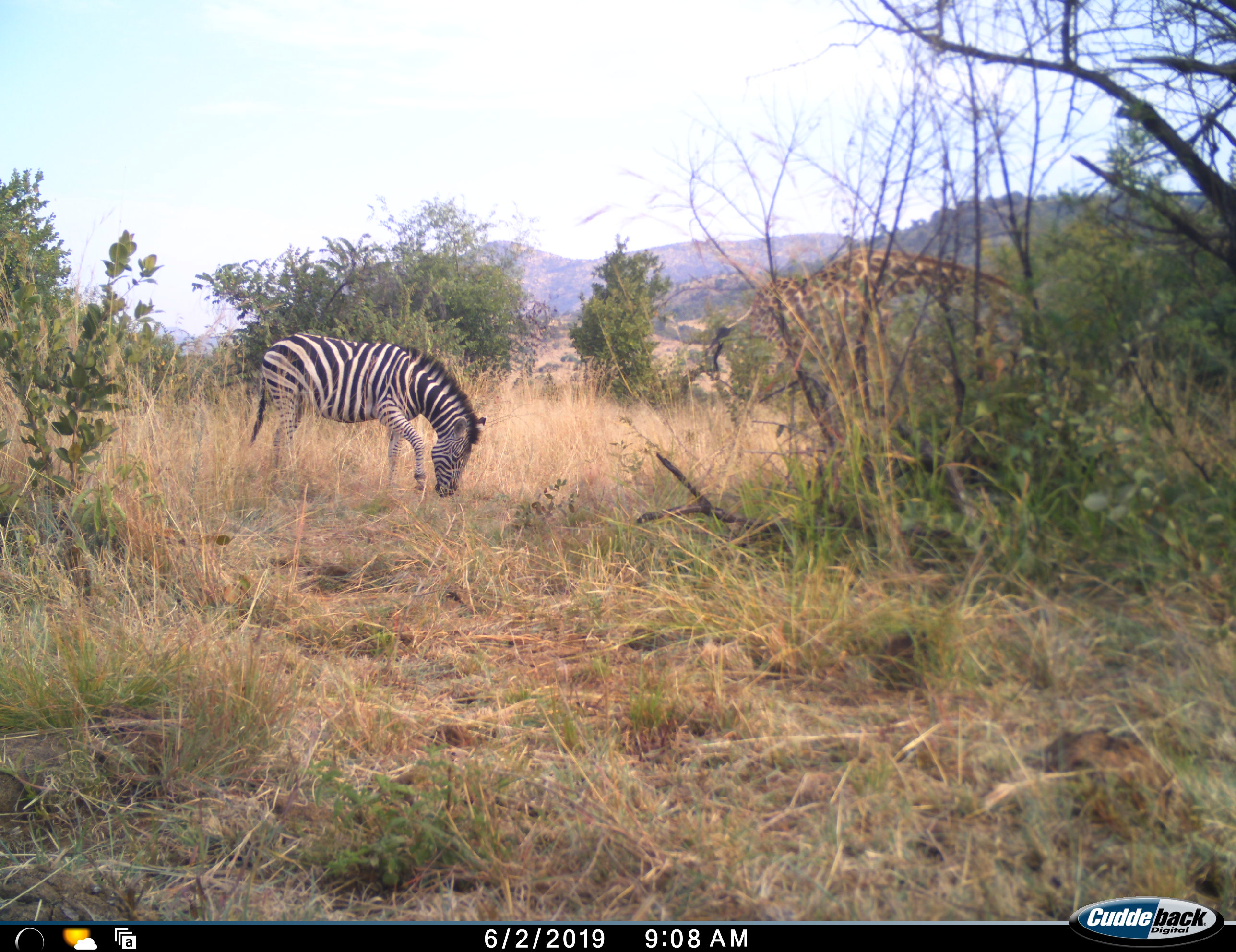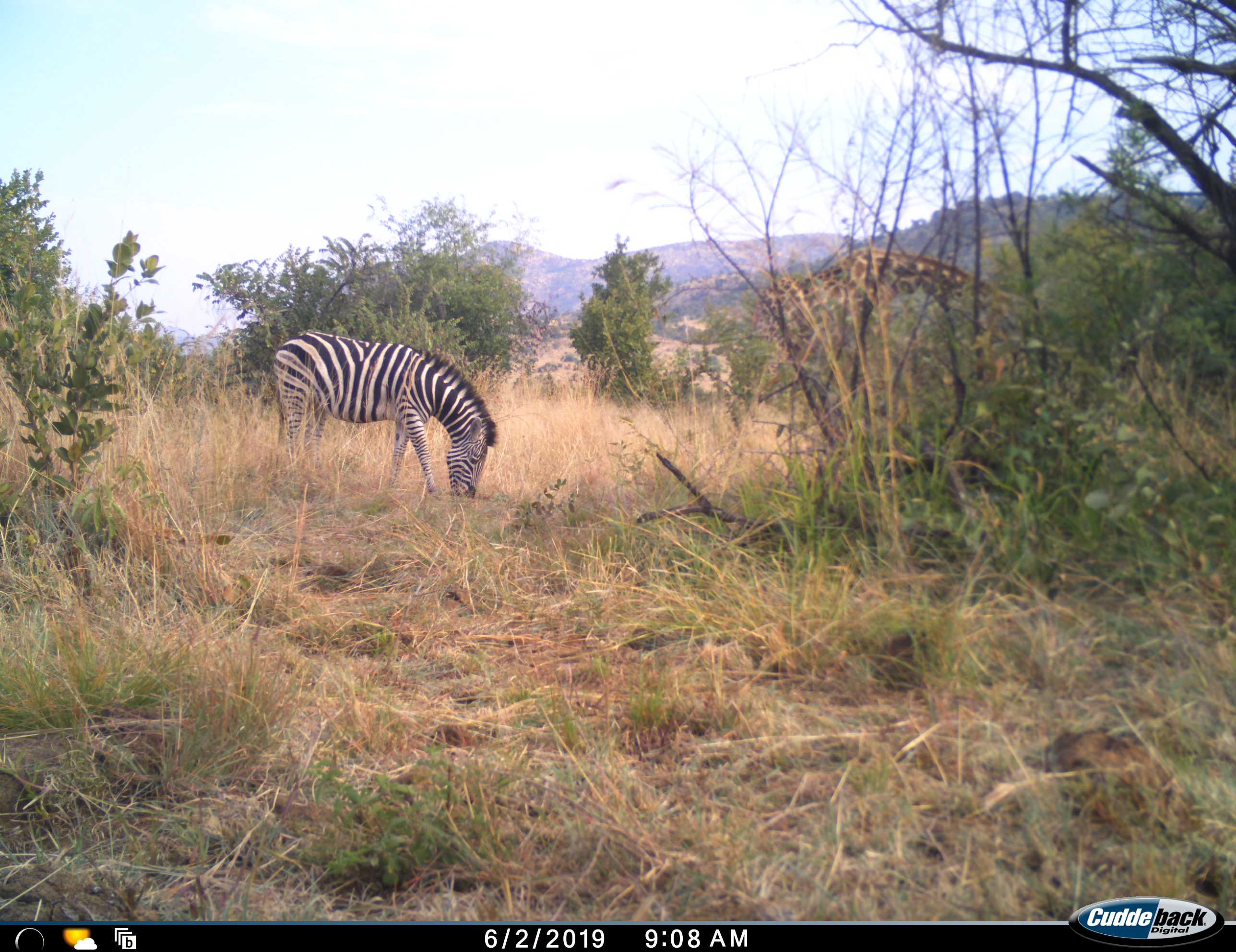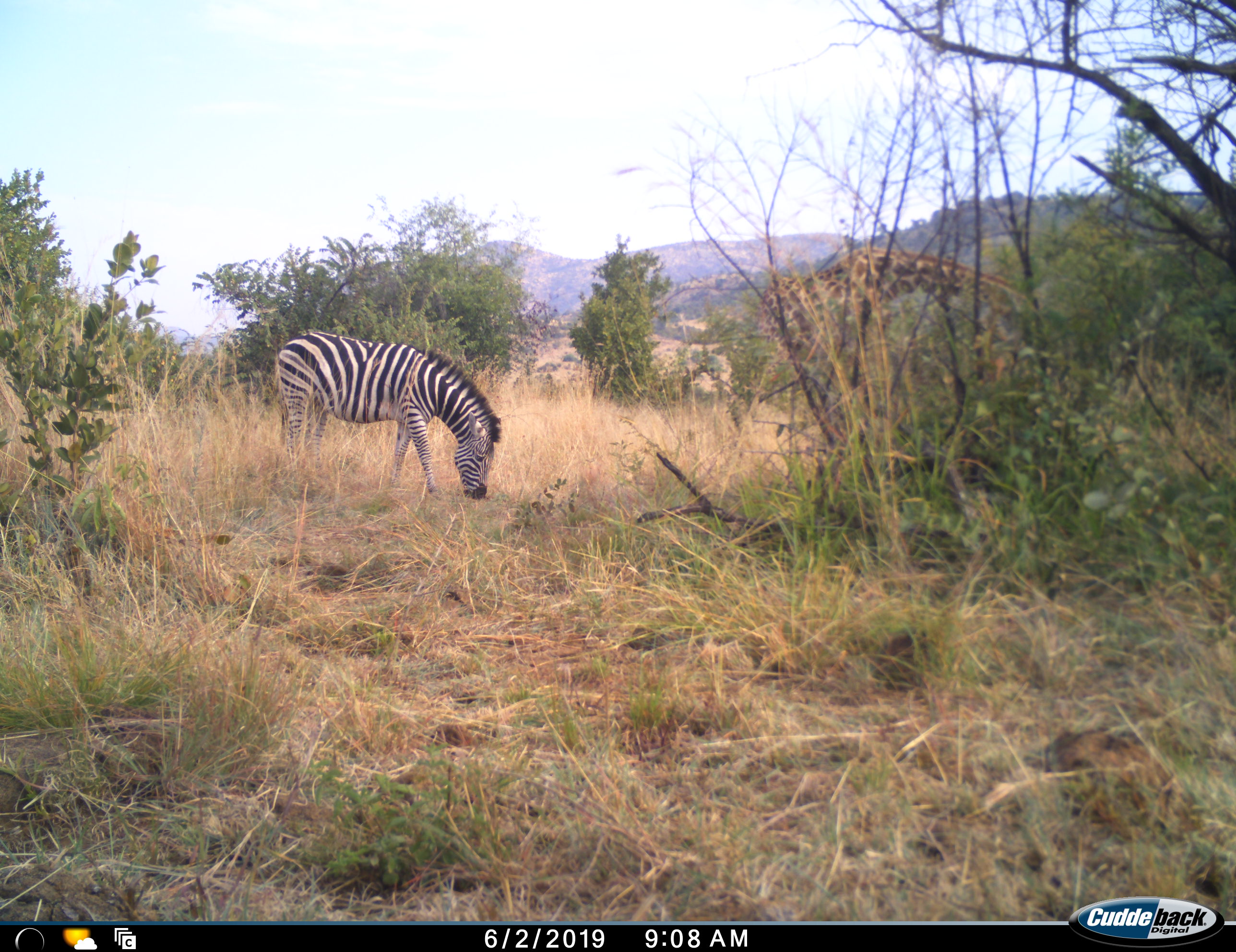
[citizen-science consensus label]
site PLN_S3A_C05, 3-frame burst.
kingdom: Animalia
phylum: Chordata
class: Mammalia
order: Perissodactyla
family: Equidae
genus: Equus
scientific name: Equus quagga burchellii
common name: burchell's zebra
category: zebraburchells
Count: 1.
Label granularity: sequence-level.